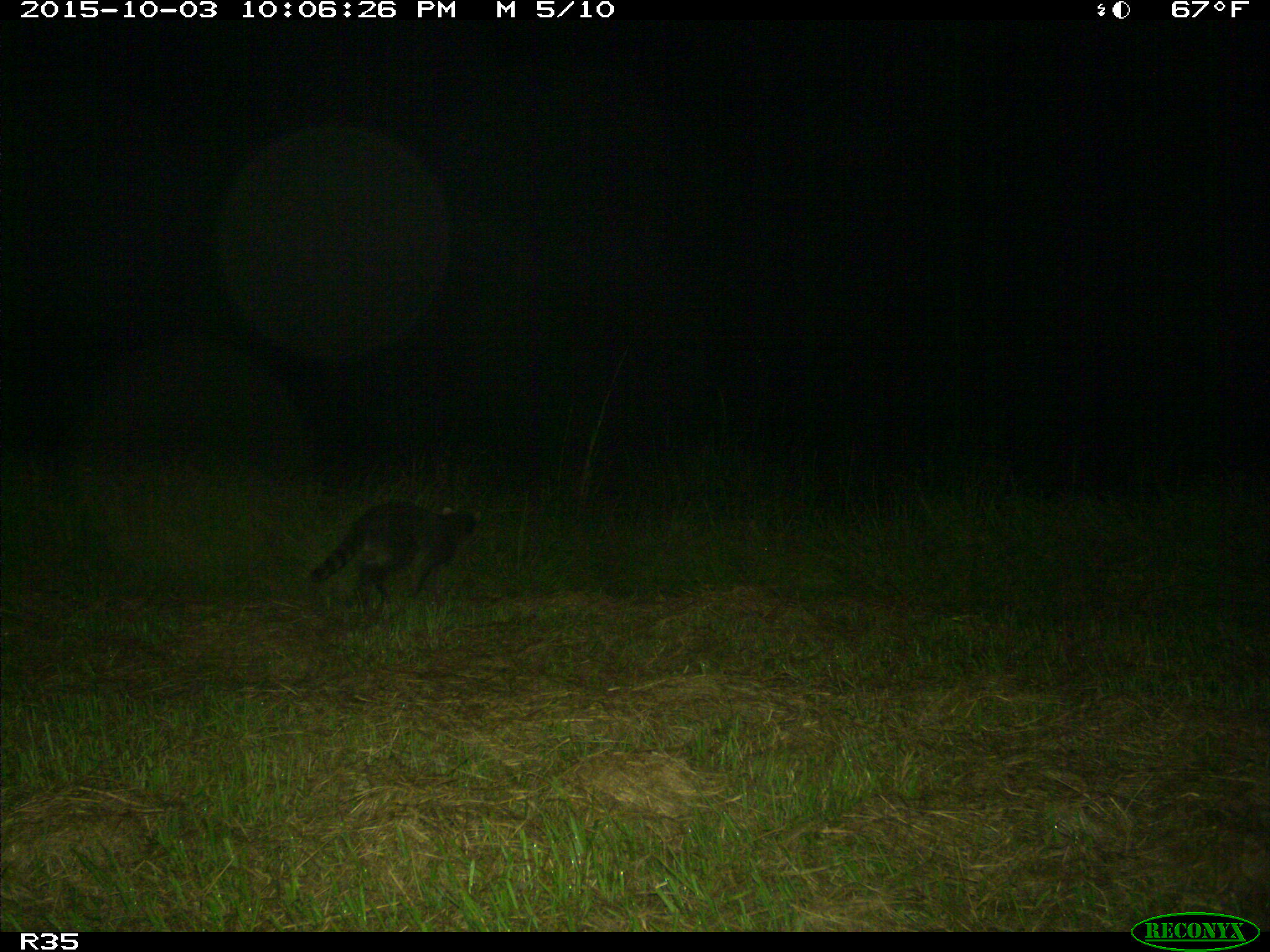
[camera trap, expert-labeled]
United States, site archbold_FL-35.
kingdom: Animalia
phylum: Chordata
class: Mammalia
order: Carnivora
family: Procyonidae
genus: Procyon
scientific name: Procyon lotor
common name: common raccoon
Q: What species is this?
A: Procyon lotor (common raccoon).